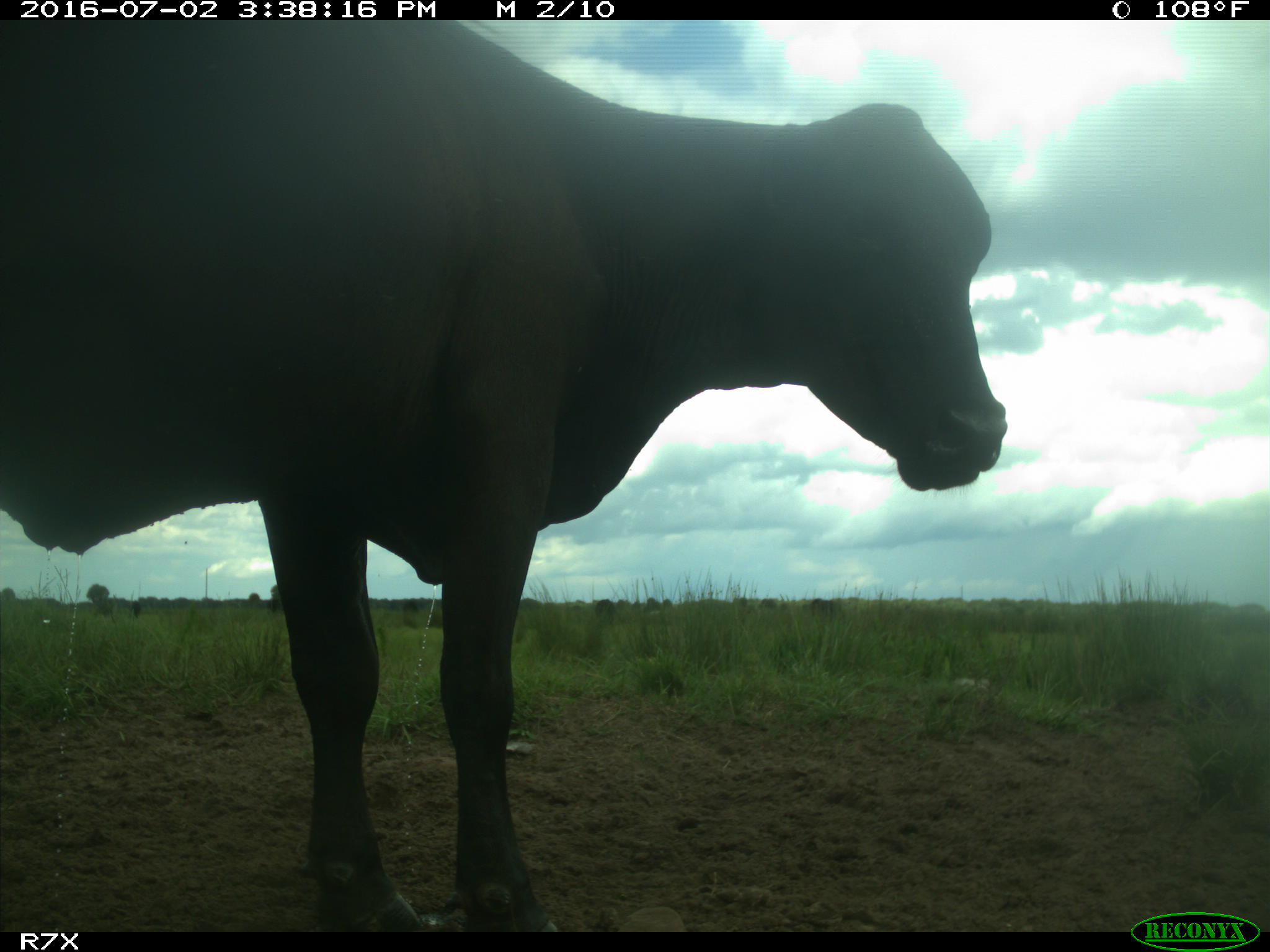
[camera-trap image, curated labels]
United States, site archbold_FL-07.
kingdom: Animalia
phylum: Chordata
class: Mammalia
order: Artiodactyla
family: Bovidae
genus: Bos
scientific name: Bos taurus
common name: domestic cow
Bos taurus (domestic cow).